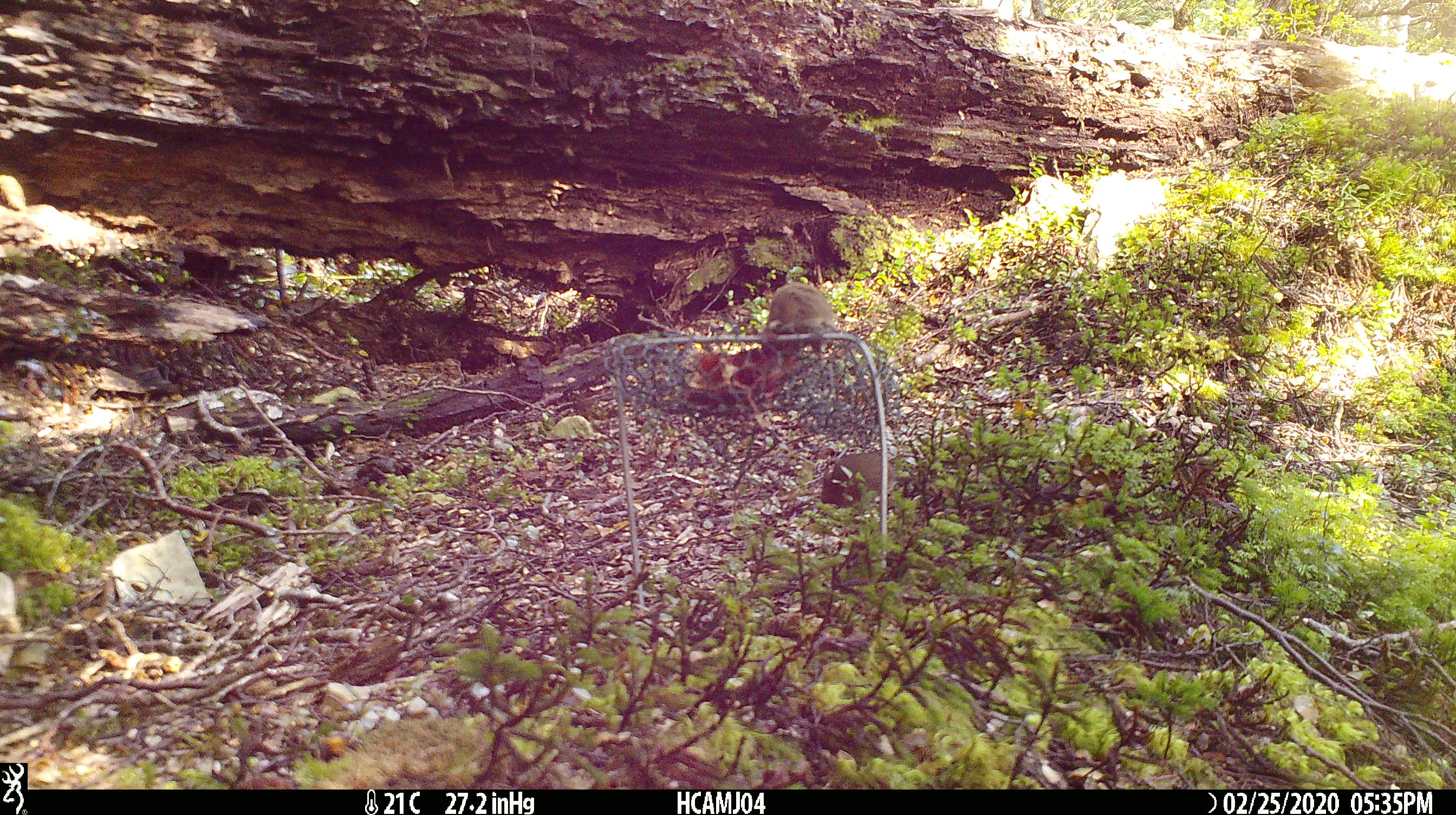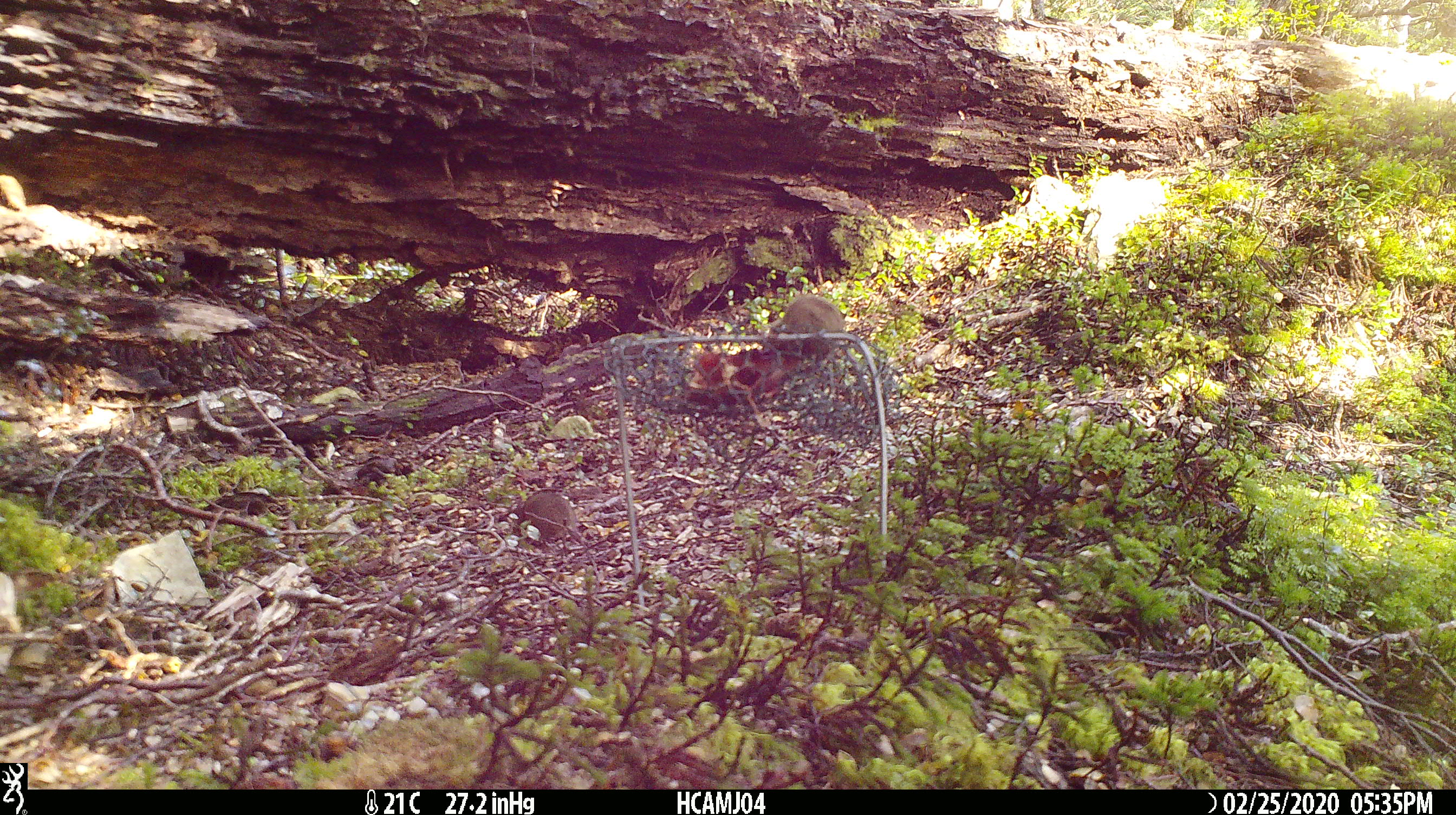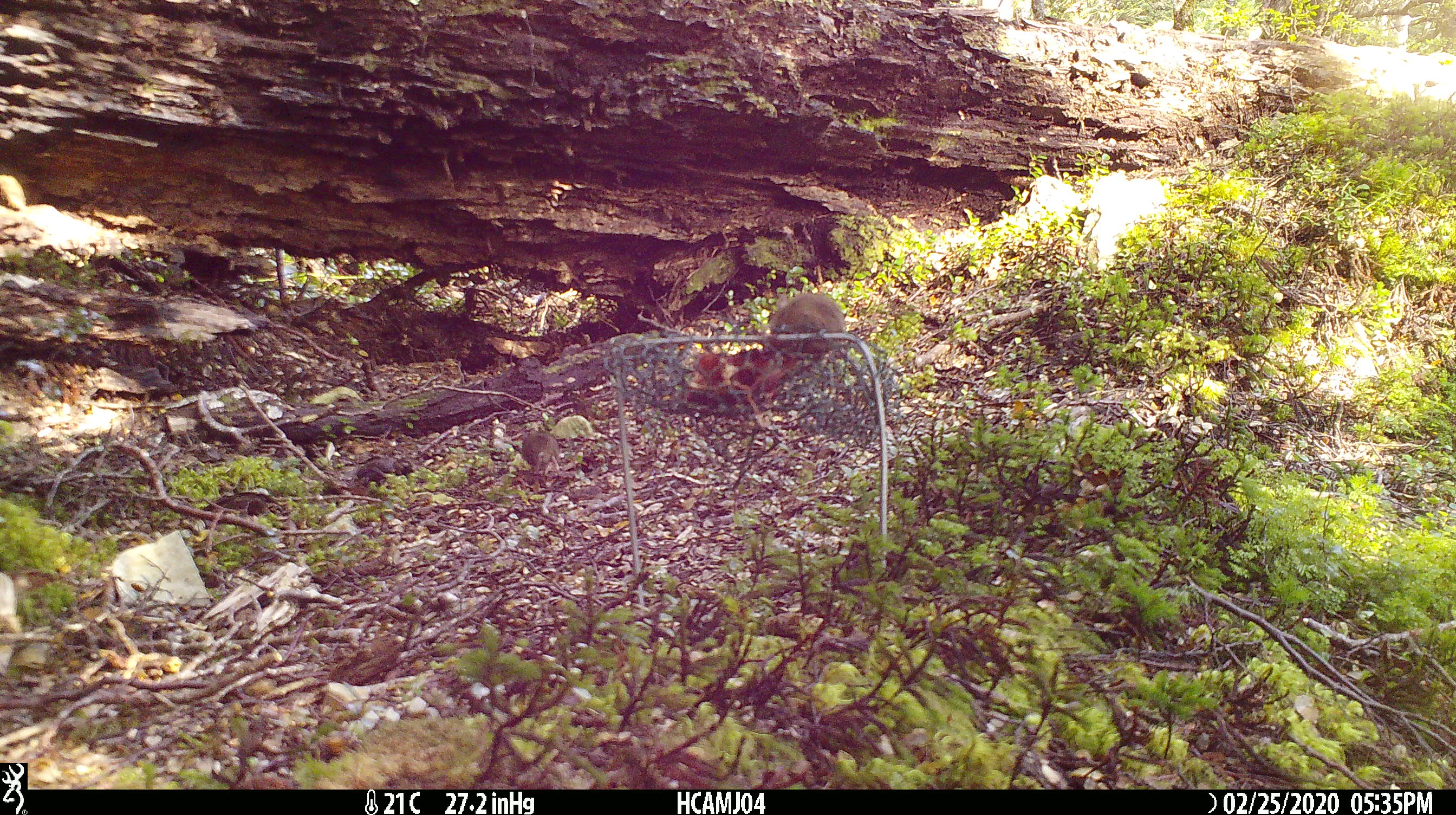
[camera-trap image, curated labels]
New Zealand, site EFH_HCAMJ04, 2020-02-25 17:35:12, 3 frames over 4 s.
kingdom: Animalia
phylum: Chordata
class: Mammalia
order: Rodentia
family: Muridae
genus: Mus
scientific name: Mus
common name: mouse